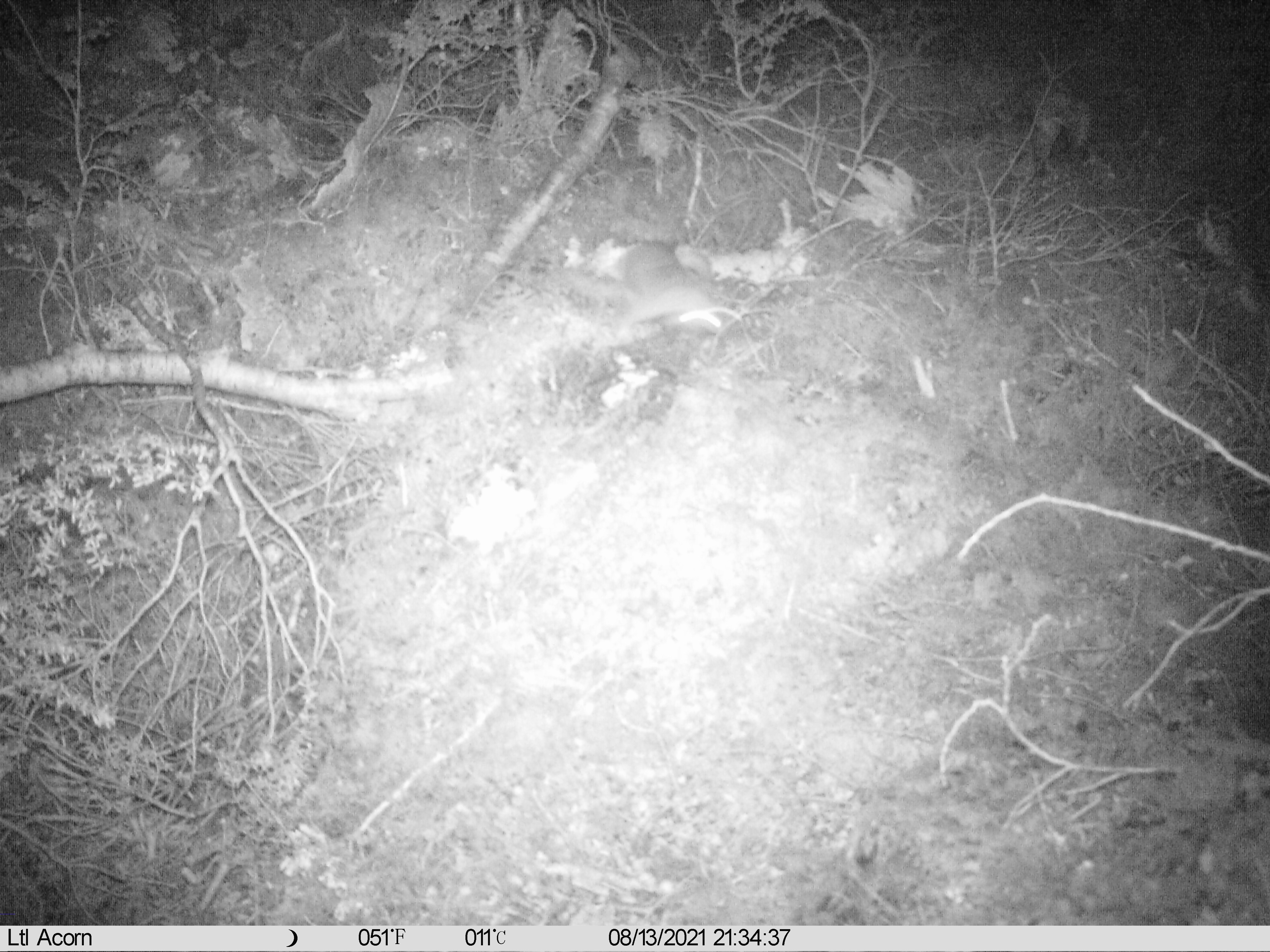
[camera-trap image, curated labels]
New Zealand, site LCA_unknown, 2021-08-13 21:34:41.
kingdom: Animalia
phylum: Chordata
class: Mammalia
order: Rodentia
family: Muridae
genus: Rattus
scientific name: Rattus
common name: rat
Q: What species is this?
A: Rat (Rattus).